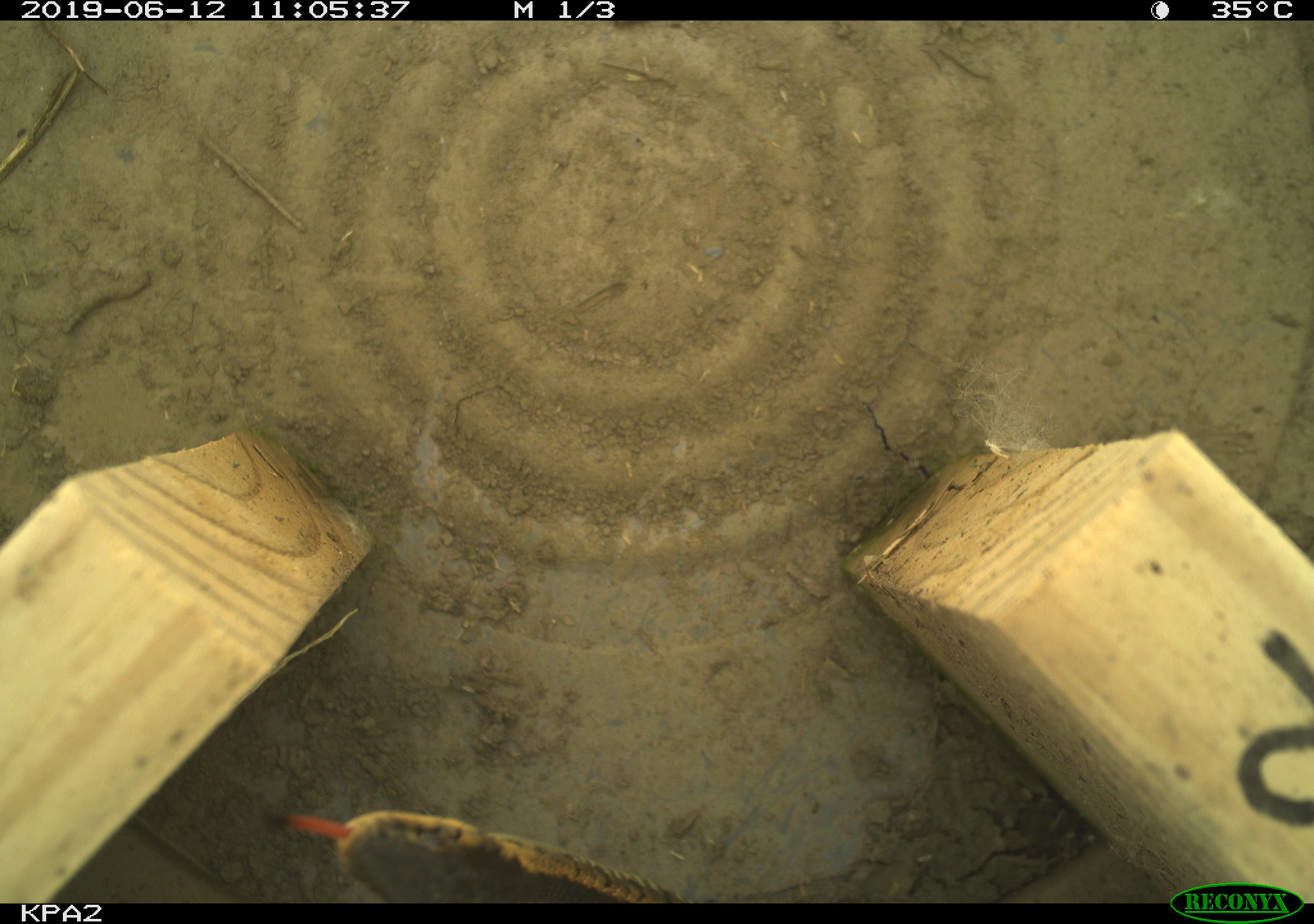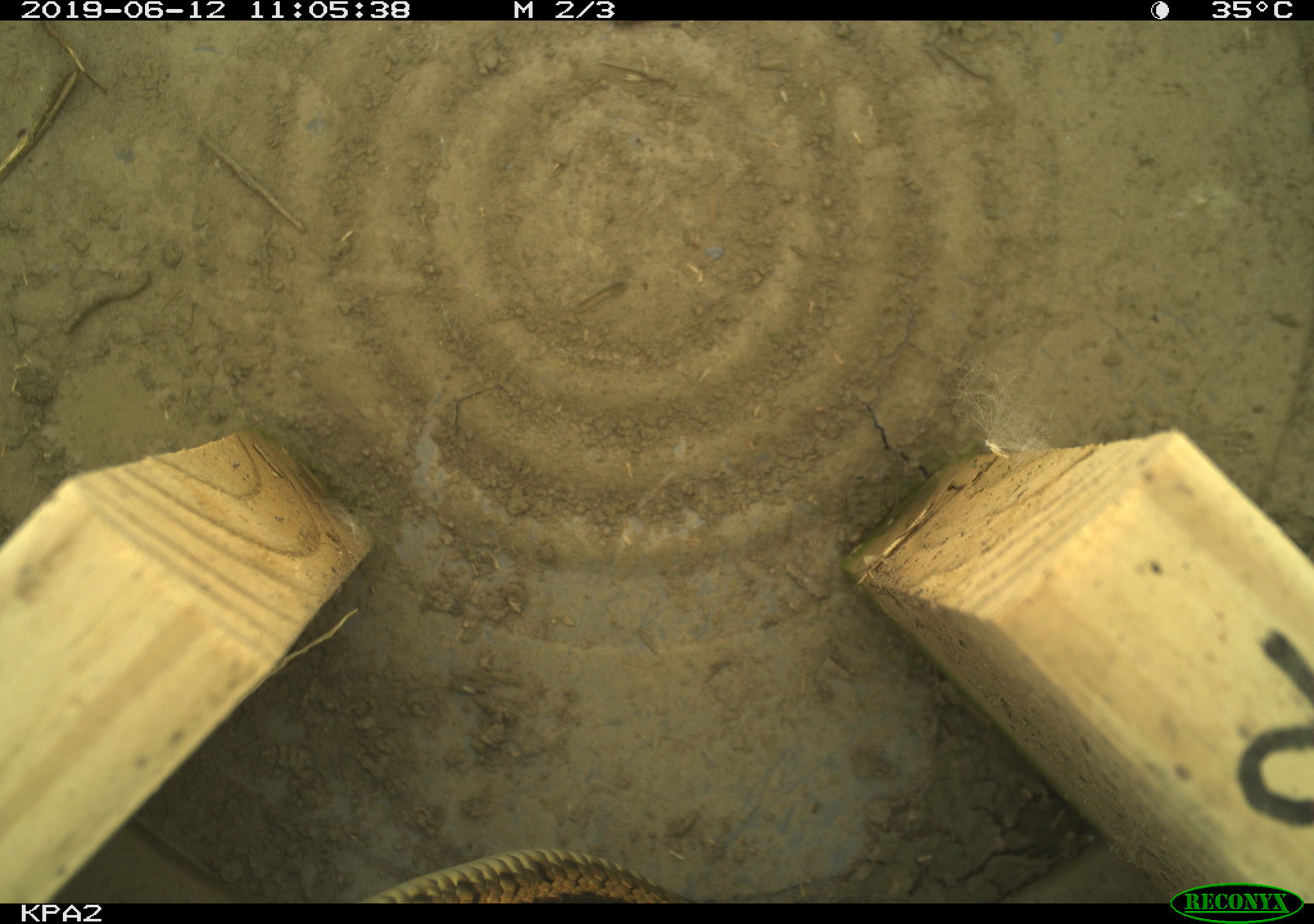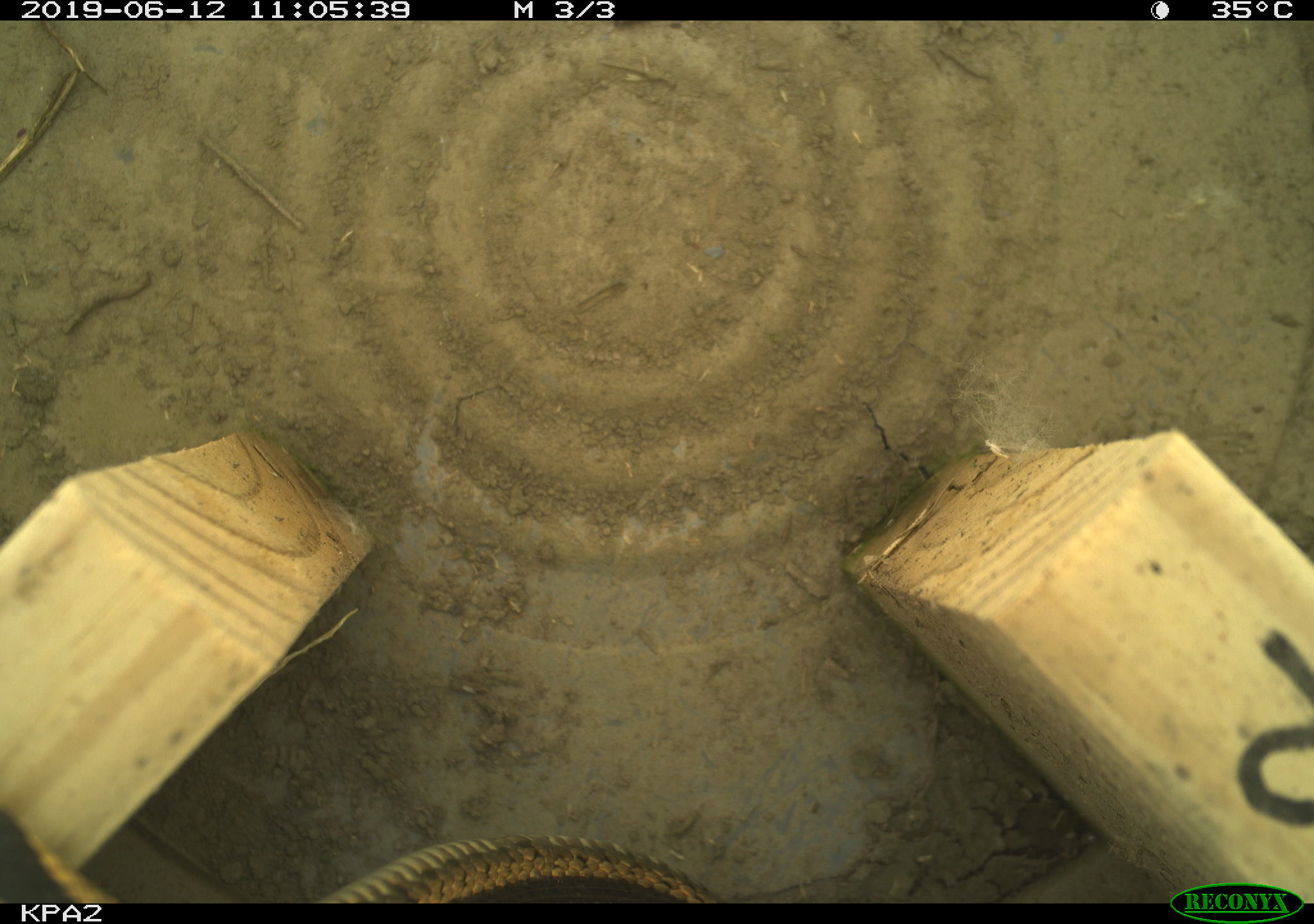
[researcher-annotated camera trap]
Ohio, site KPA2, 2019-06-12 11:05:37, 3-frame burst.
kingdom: Animalia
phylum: Chordata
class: Reptilia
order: Squamata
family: Colubridae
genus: Thamnophis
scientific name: Thamnophis sirtalis sirtalis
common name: eastern gartersnake